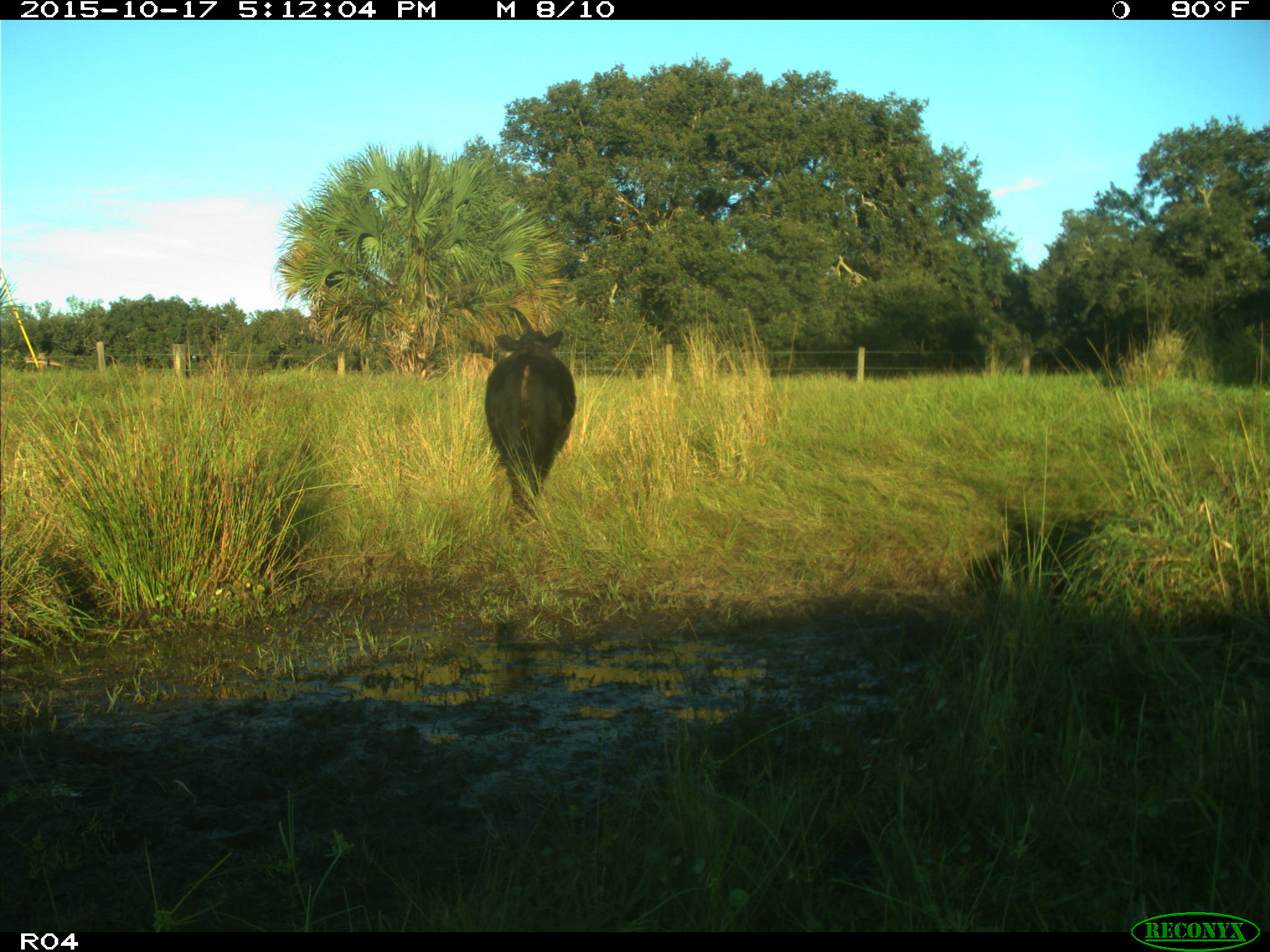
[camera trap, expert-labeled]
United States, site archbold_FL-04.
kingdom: Animalia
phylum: Chordata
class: Mammalia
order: Artiodactyla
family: Bovidae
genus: Bos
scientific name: Bos taurus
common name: domestic cow